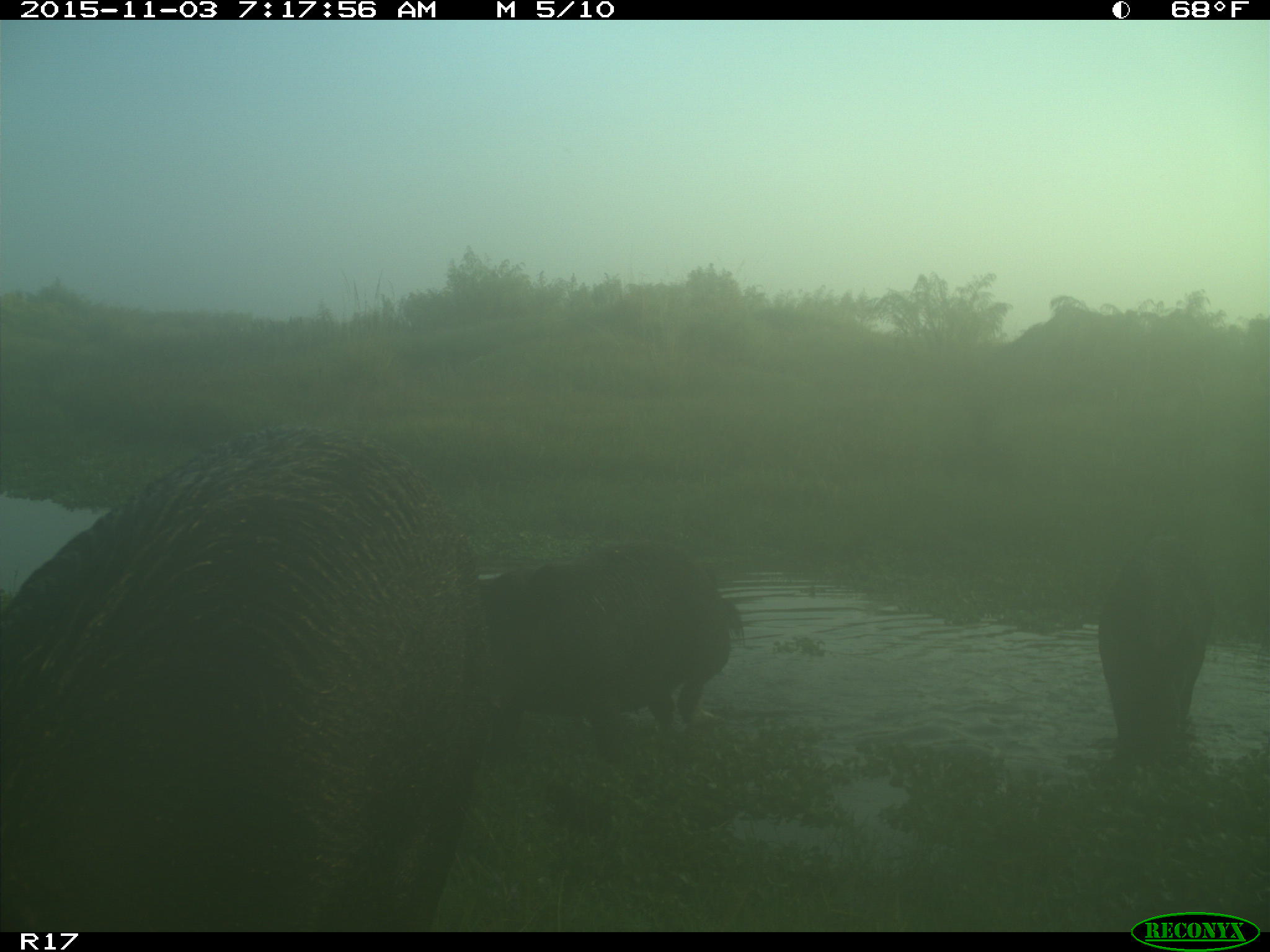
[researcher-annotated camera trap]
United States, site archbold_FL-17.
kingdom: Animalia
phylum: Chordata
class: Mammalia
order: Artiodactyla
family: Suidae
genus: Sus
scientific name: Sus scrofa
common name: wild boar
Sus scrofa (wild boar).